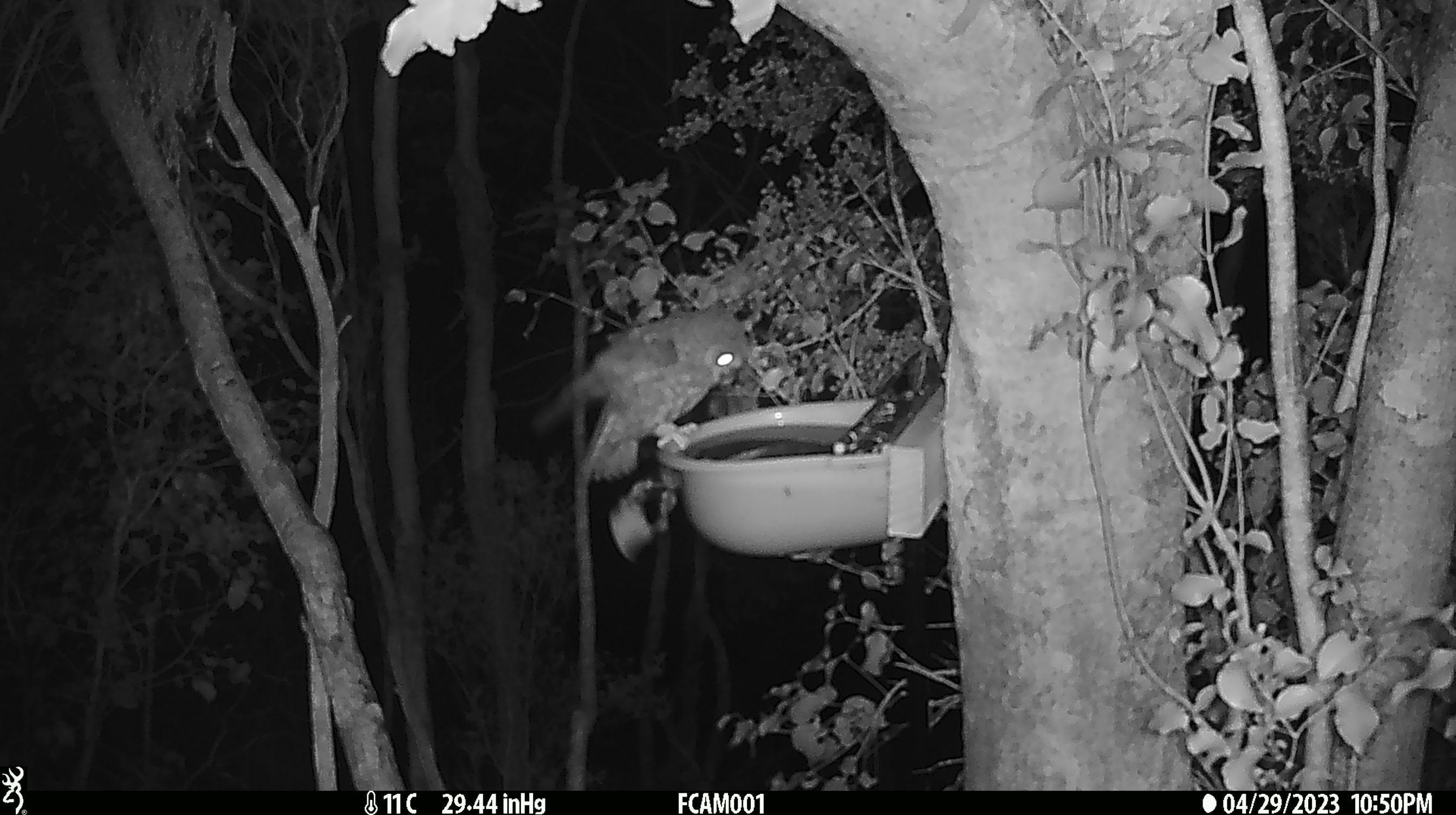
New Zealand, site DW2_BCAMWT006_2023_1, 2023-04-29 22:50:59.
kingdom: Animalia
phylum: Chordata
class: Aves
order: Strigiformes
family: Strigidae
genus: Ninox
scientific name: Ninox novaeseelandiae novaeseelandiae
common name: morepork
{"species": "morepork (Ninox novaeseelandiae novaeseelandiae)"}